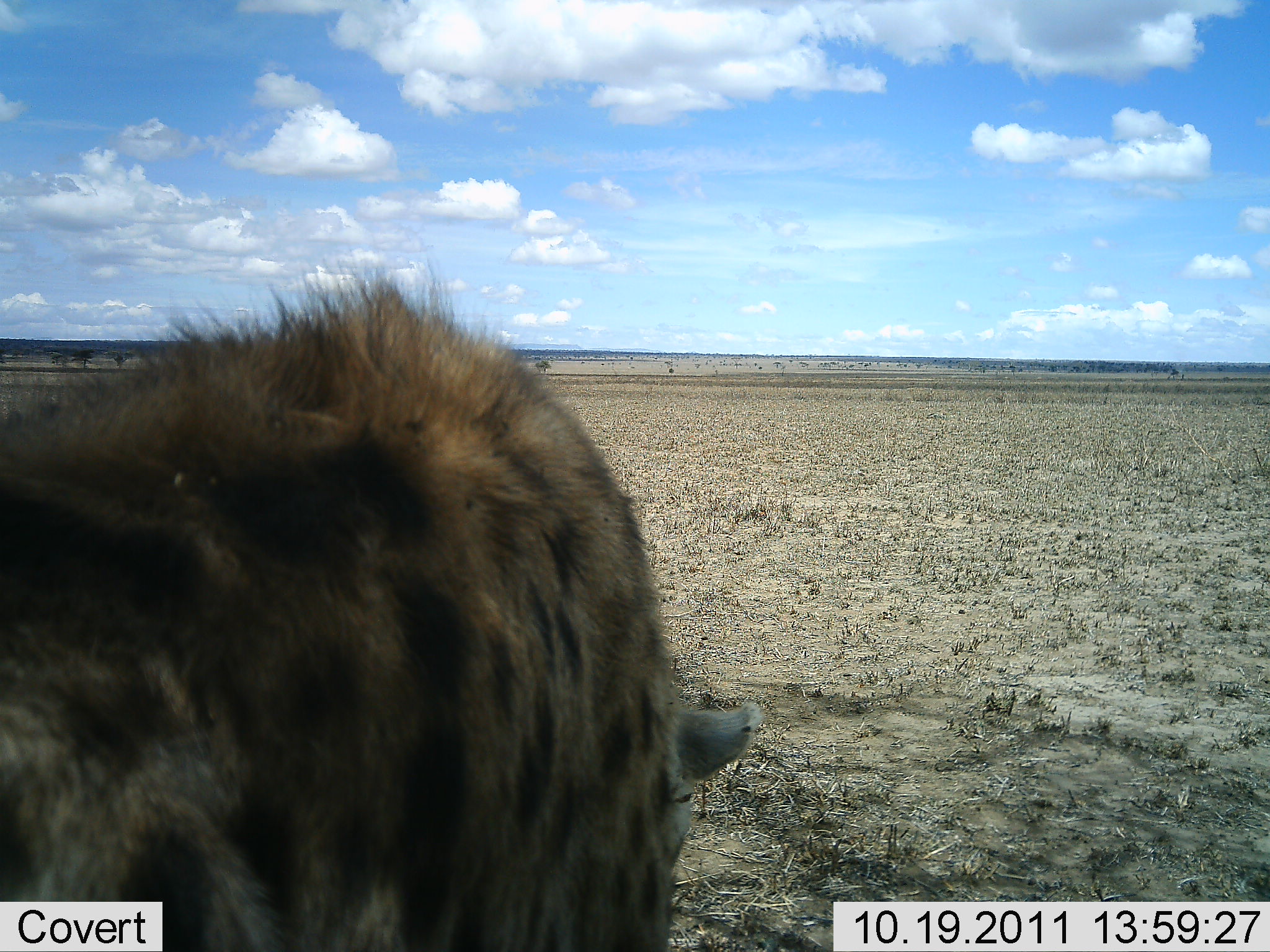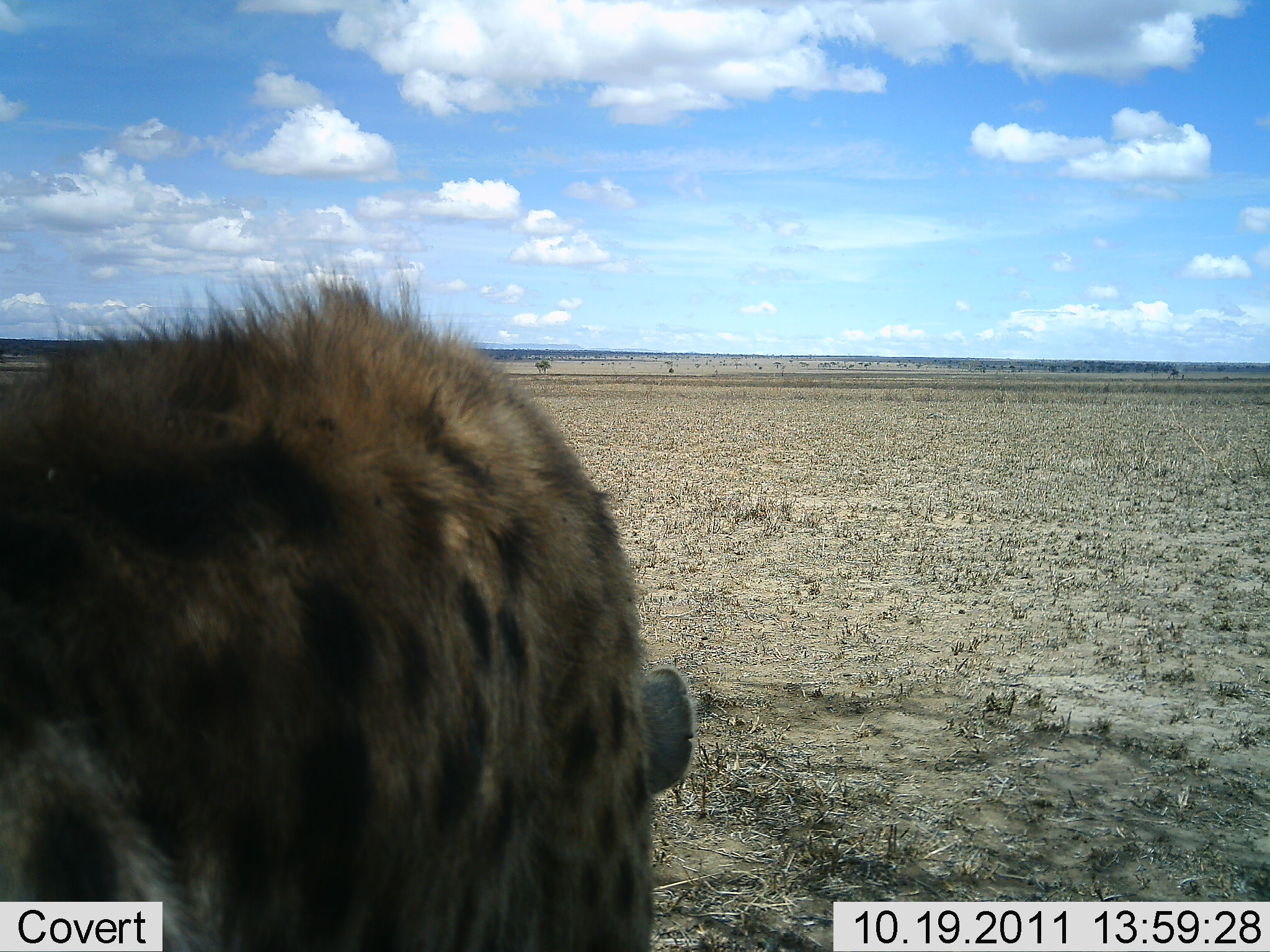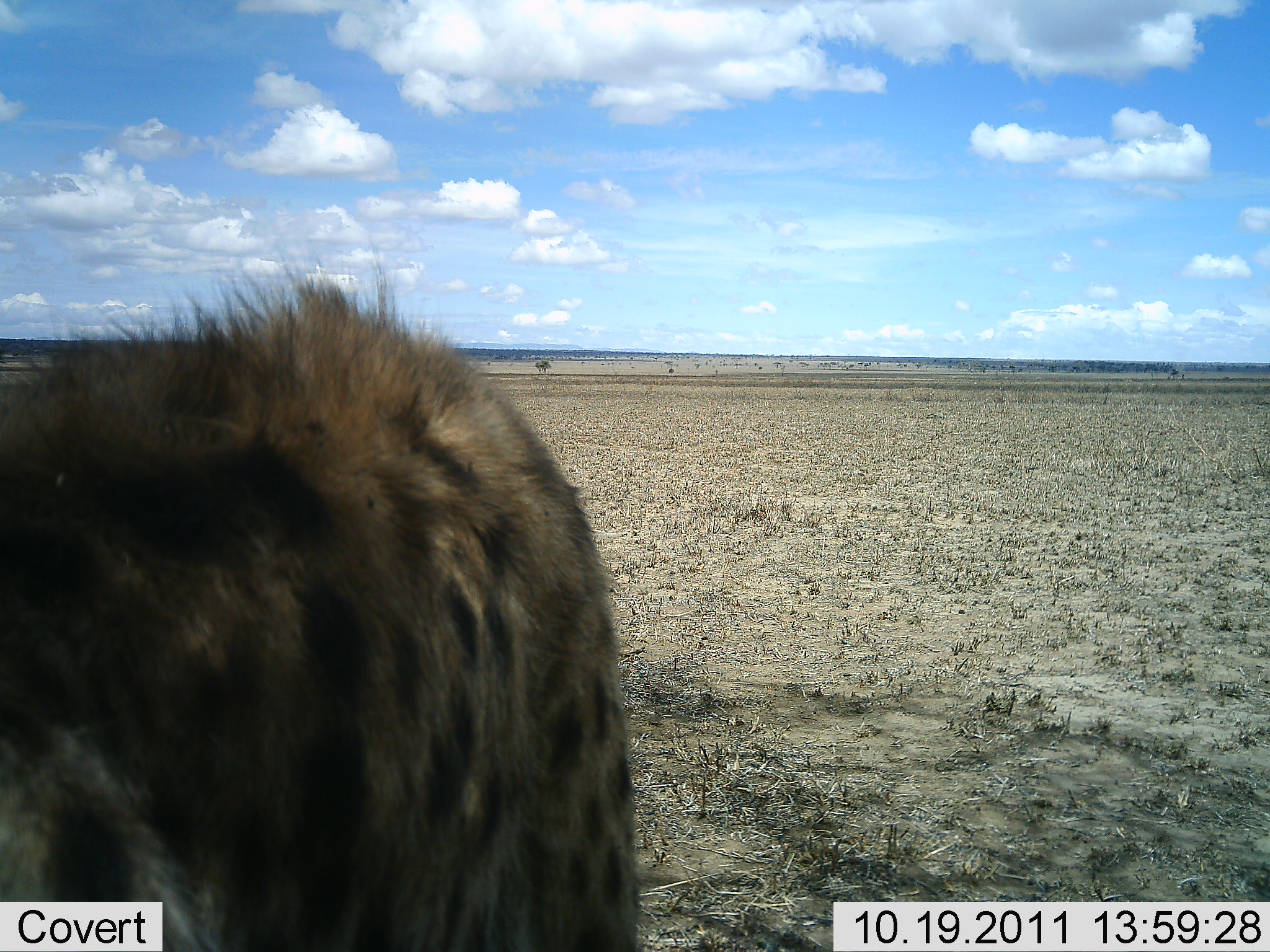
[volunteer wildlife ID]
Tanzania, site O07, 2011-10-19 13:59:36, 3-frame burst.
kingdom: Animalia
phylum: Chordata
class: Mammalia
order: Carnivora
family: Hyaenidae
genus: Crocuta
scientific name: Crocuta crocuta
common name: spotted hyena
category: hyenaspotted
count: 1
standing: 76%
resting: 0%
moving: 12%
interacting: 6%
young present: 0%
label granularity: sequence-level